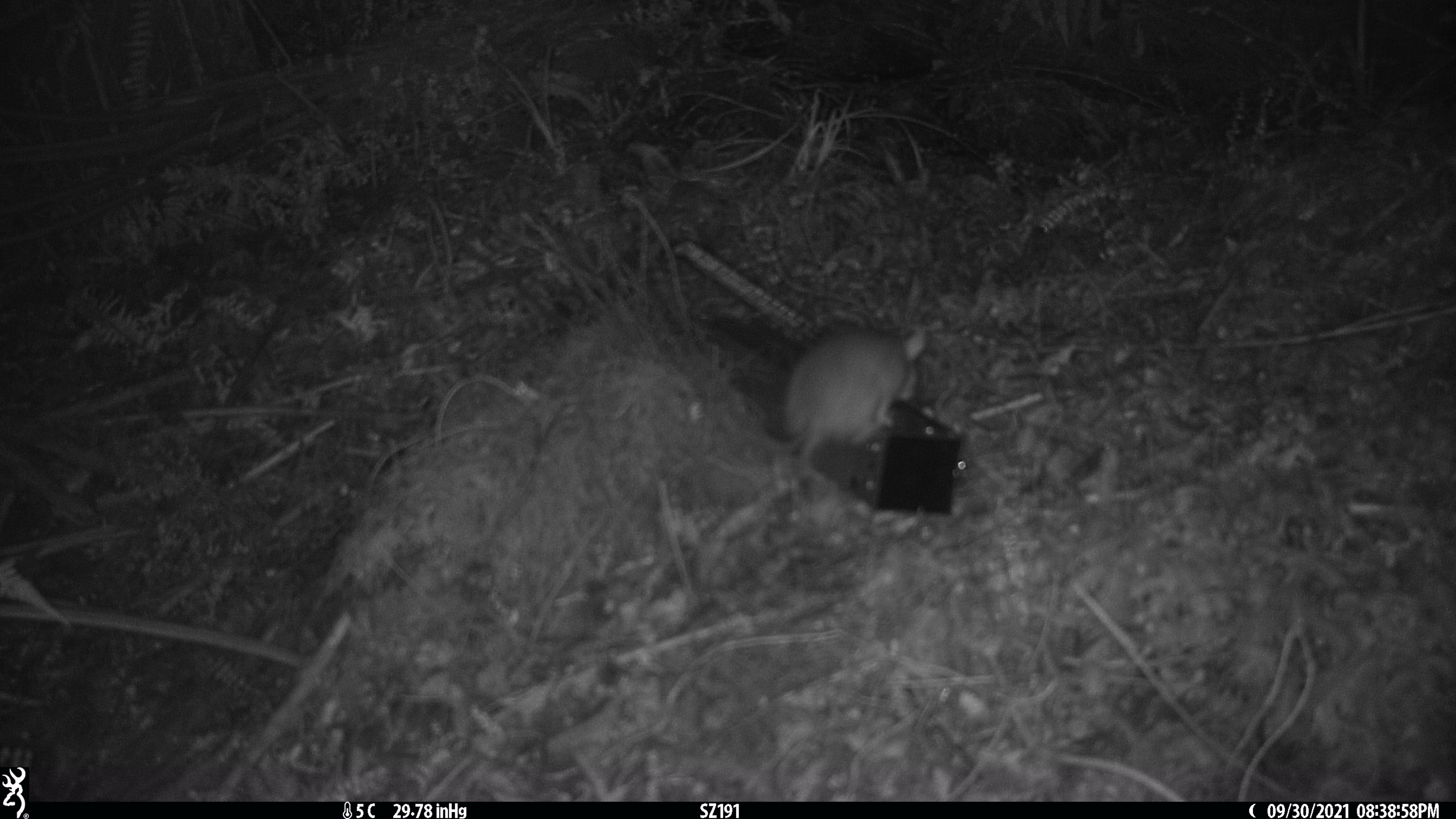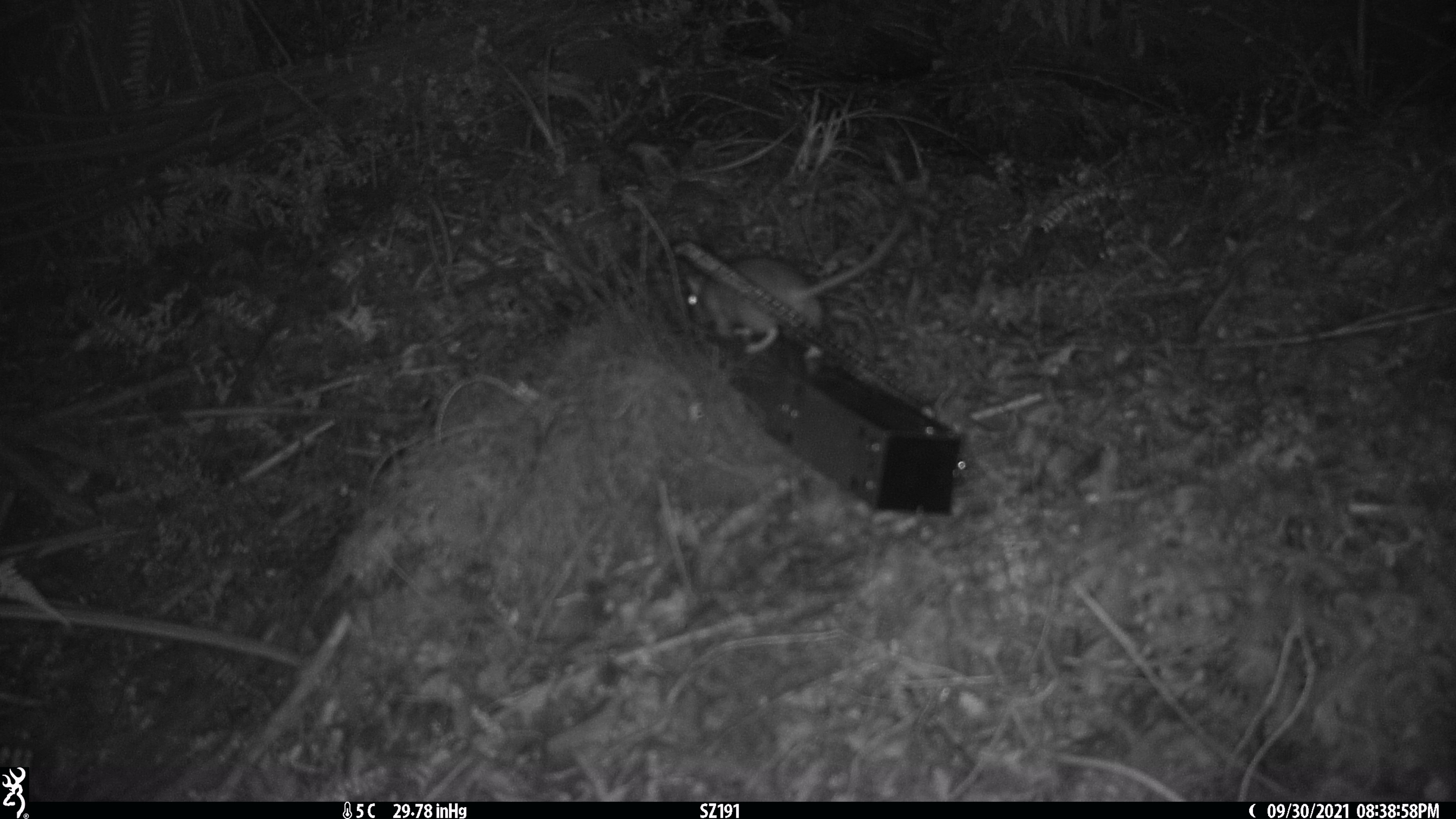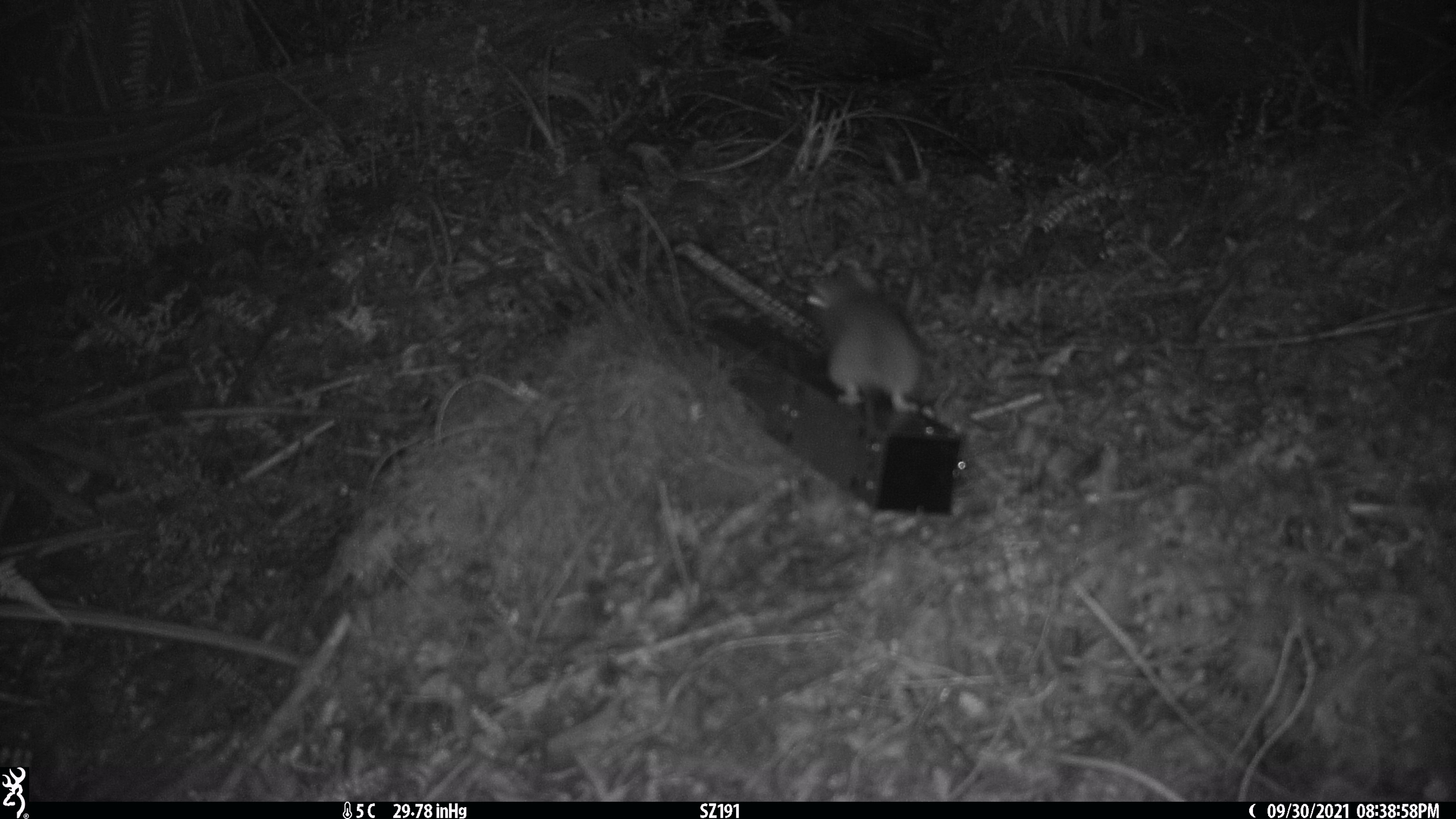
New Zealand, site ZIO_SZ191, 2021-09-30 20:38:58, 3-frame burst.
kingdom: Animalia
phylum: Chordata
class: Mammalia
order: Rodentia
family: Muridae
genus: Rattus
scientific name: Rattus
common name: rat